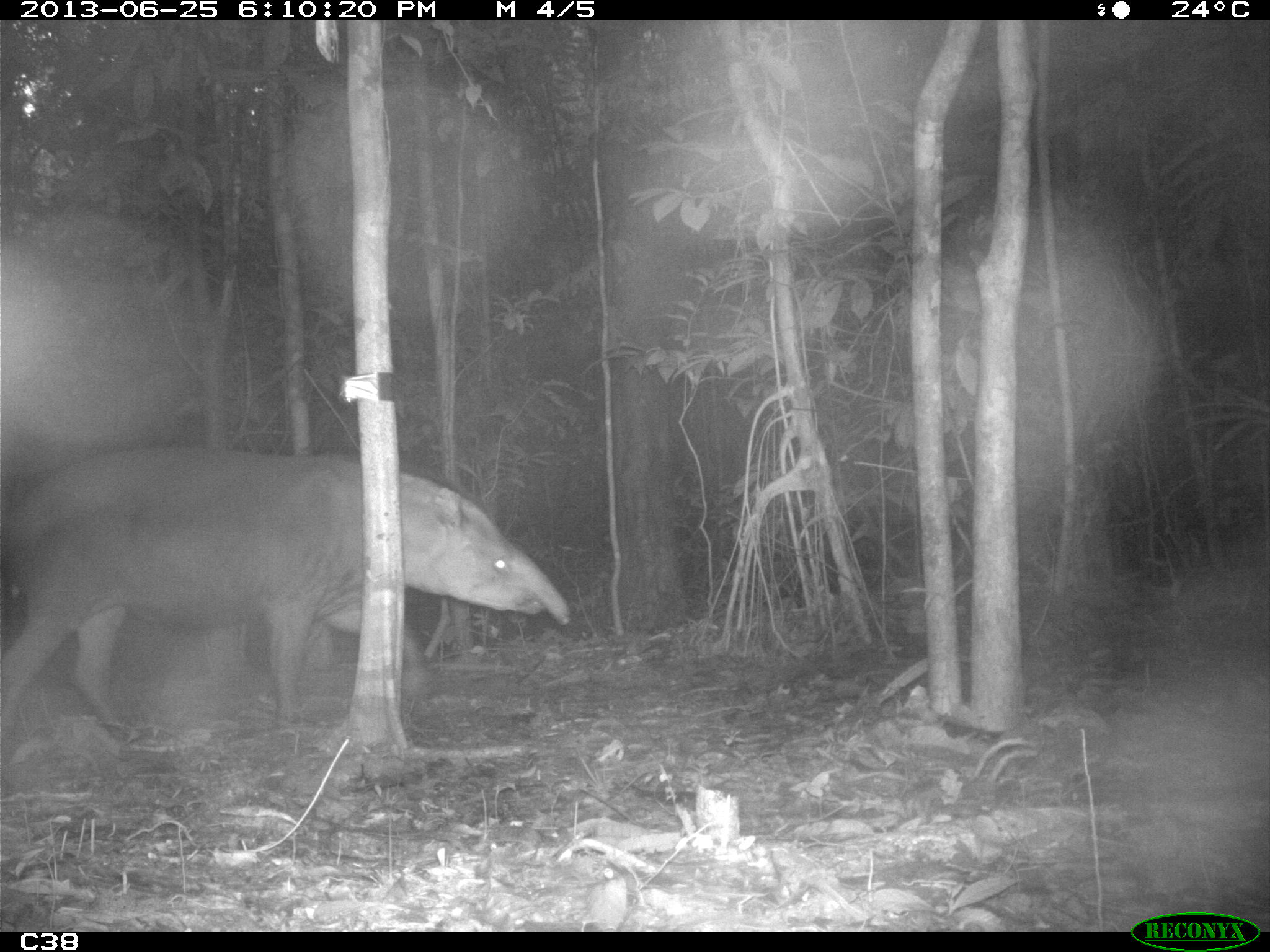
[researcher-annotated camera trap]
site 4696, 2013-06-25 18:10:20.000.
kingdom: Animalia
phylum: Chordata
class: Mammalia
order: Perissodactyla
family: Tapiridae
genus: Tapirus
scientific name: Tapirus terrestris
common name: south american tapir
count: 2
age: adult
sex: male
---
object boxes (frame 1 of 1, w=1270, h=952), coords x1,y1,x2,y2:
tapirus terrestris: 2,442,570,741